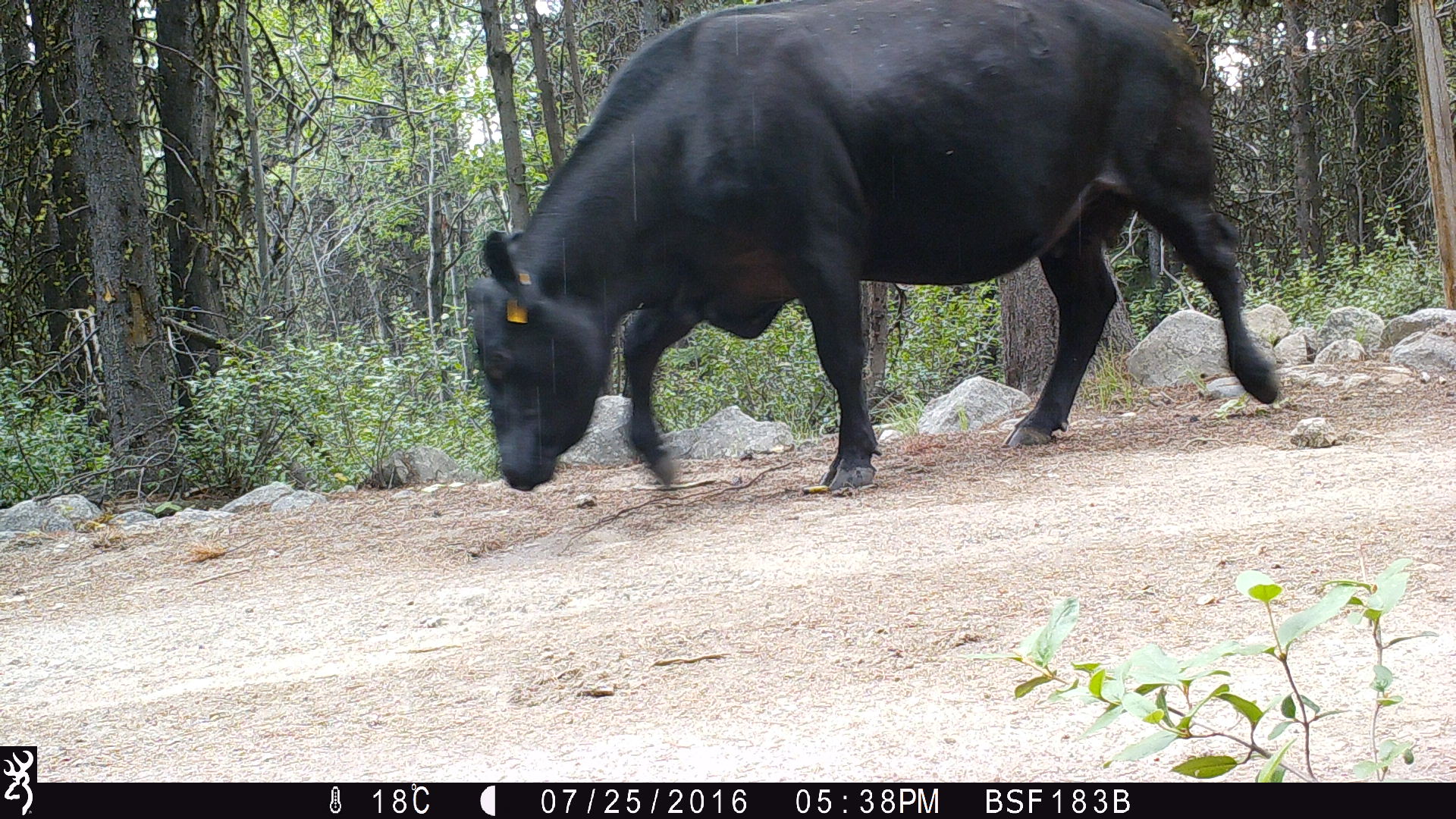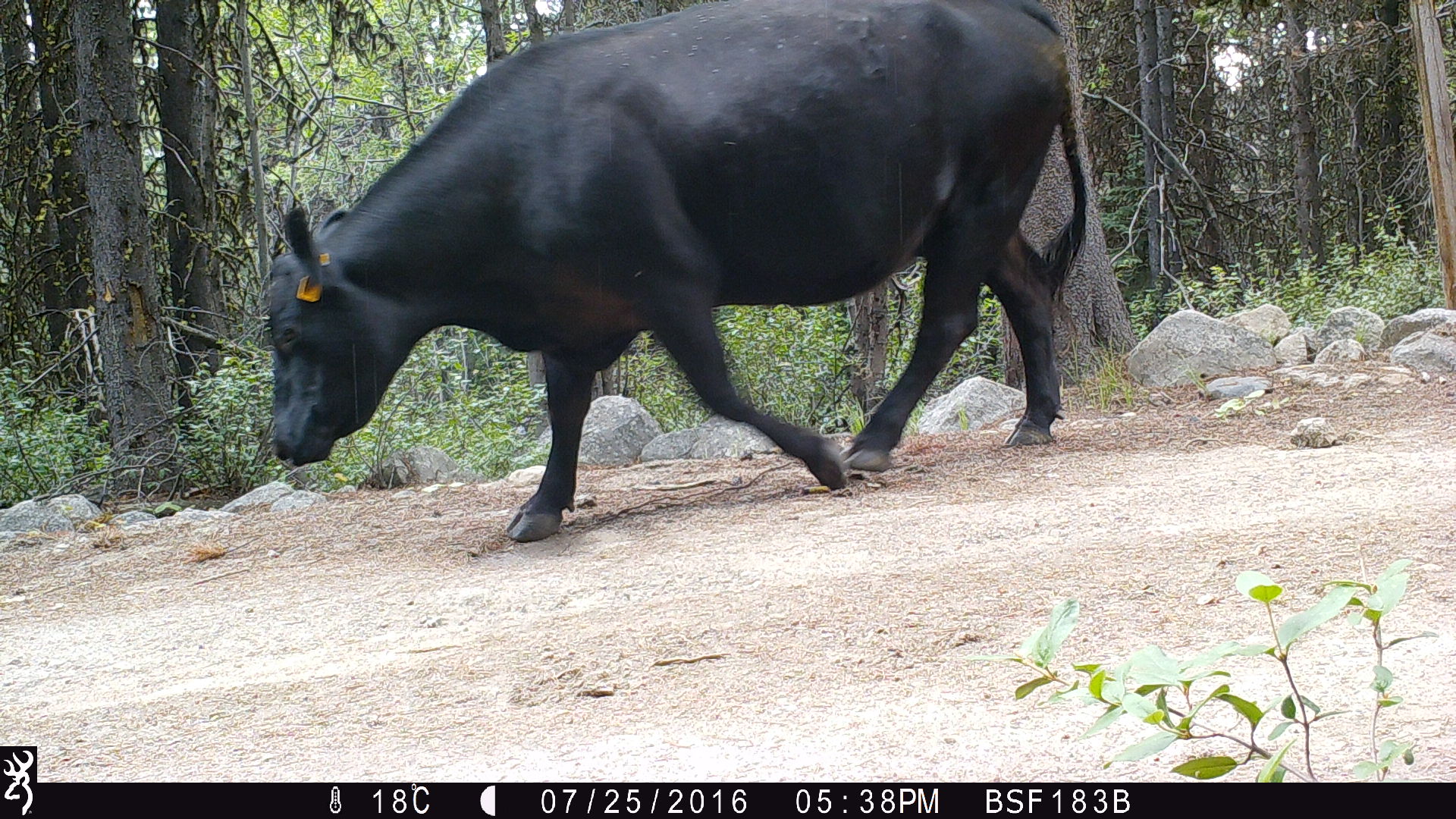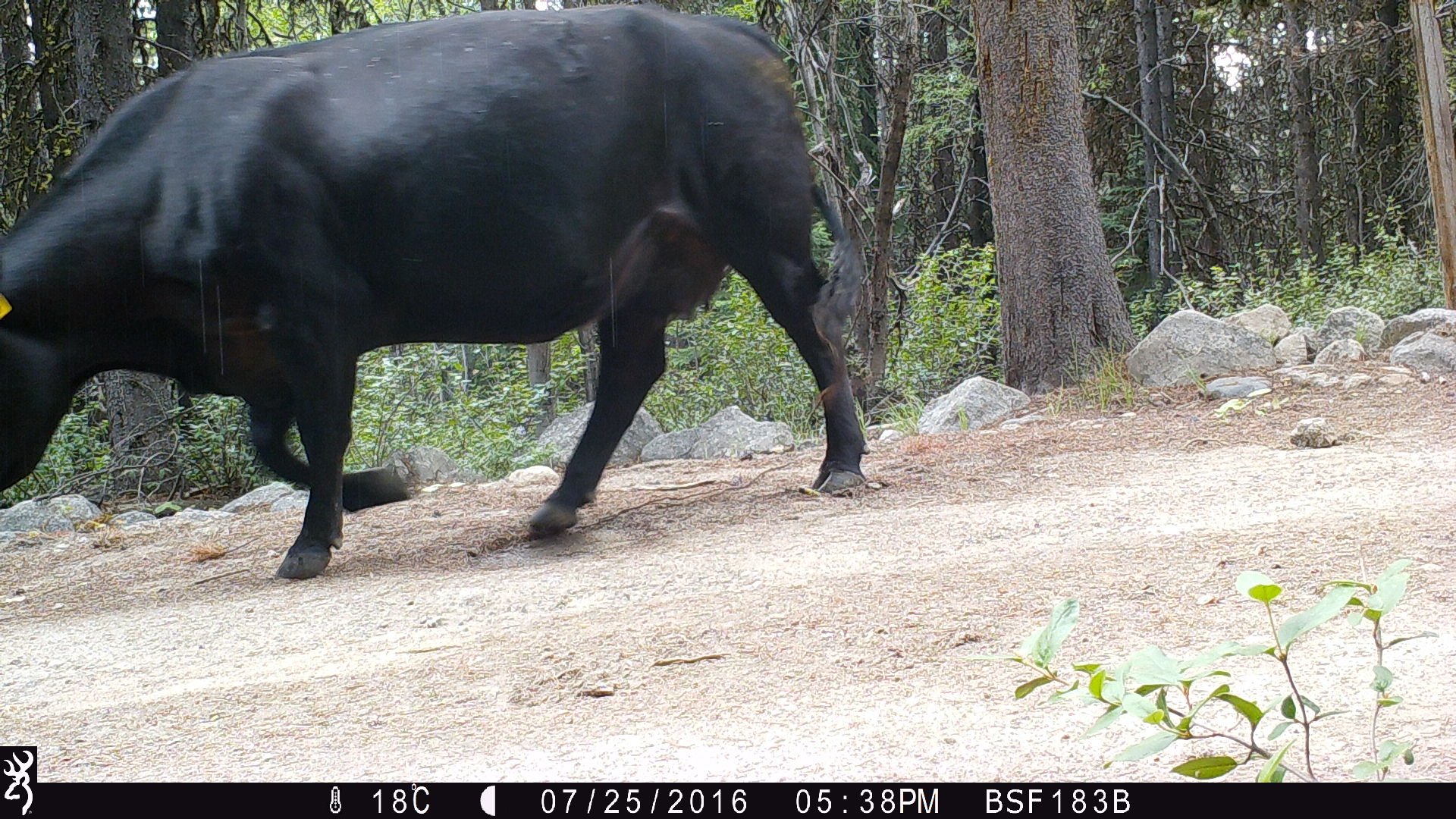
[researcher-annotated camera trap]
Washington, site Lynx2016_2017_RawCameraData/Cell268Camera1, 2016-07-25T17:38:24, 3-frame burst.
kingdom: Animalia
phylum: Chordata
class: Mammalia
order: Artiodactyla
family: Bovidae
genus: Bos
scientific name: Bos taurus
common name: domestic cattle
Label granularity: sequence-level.